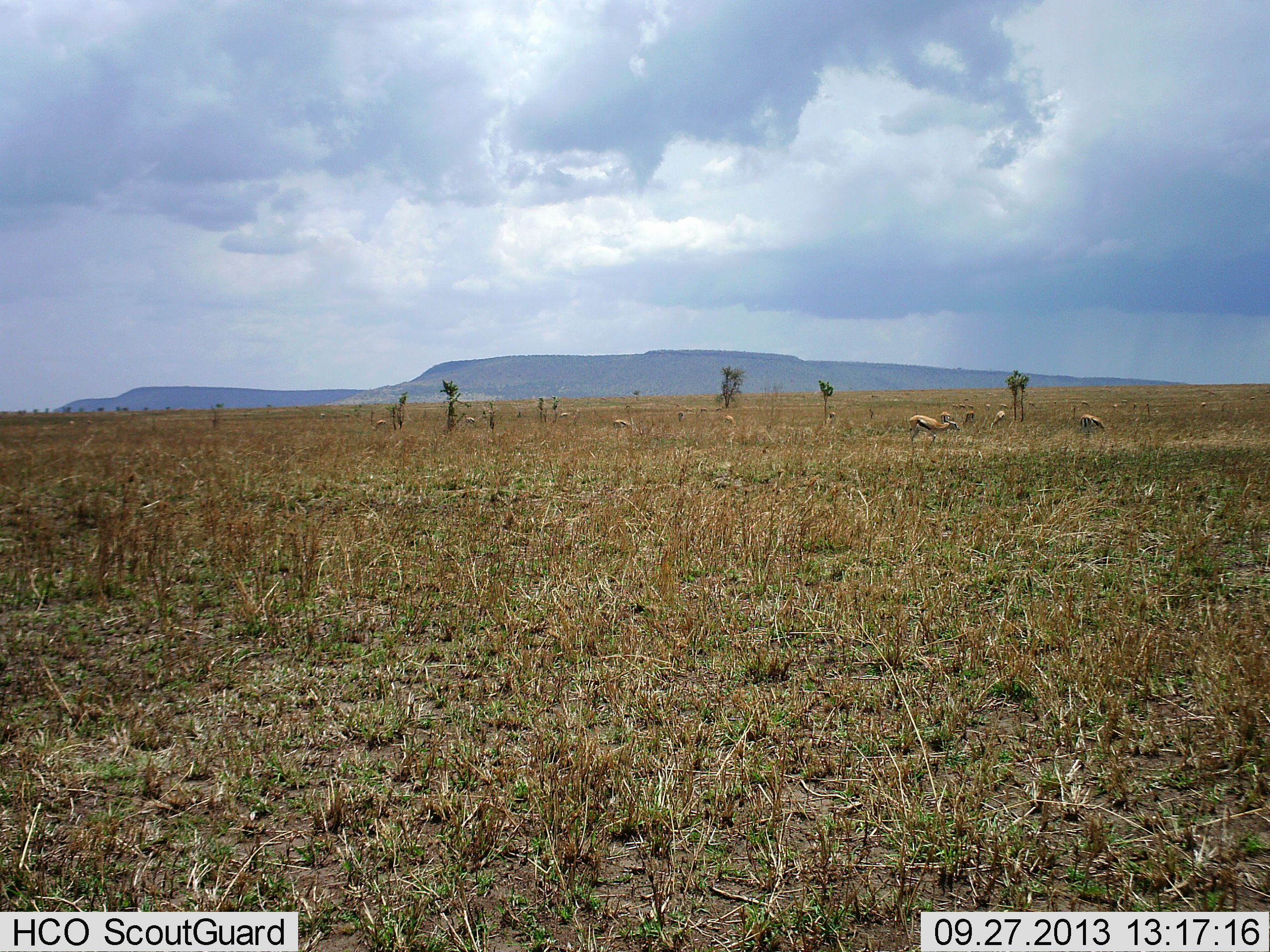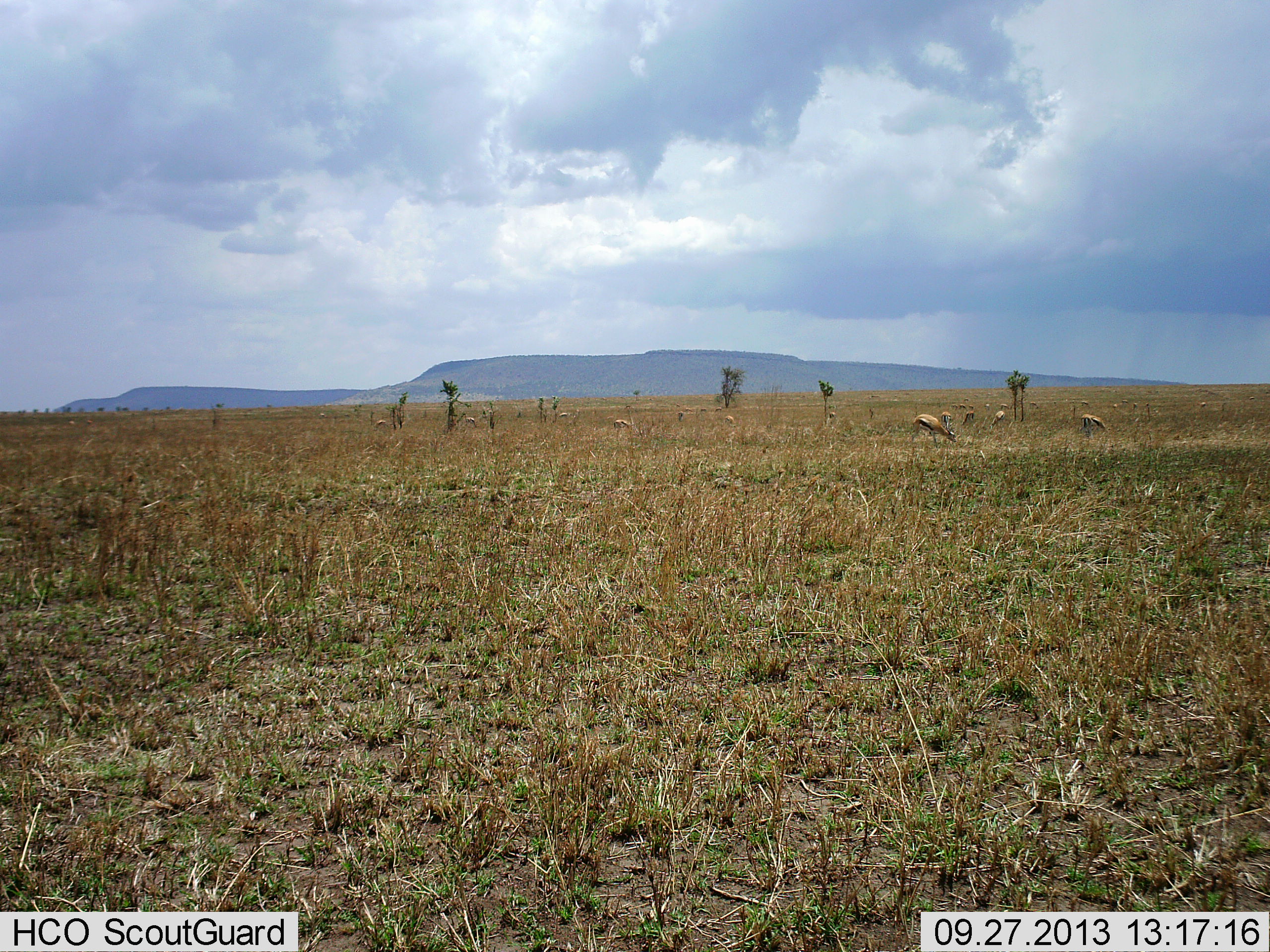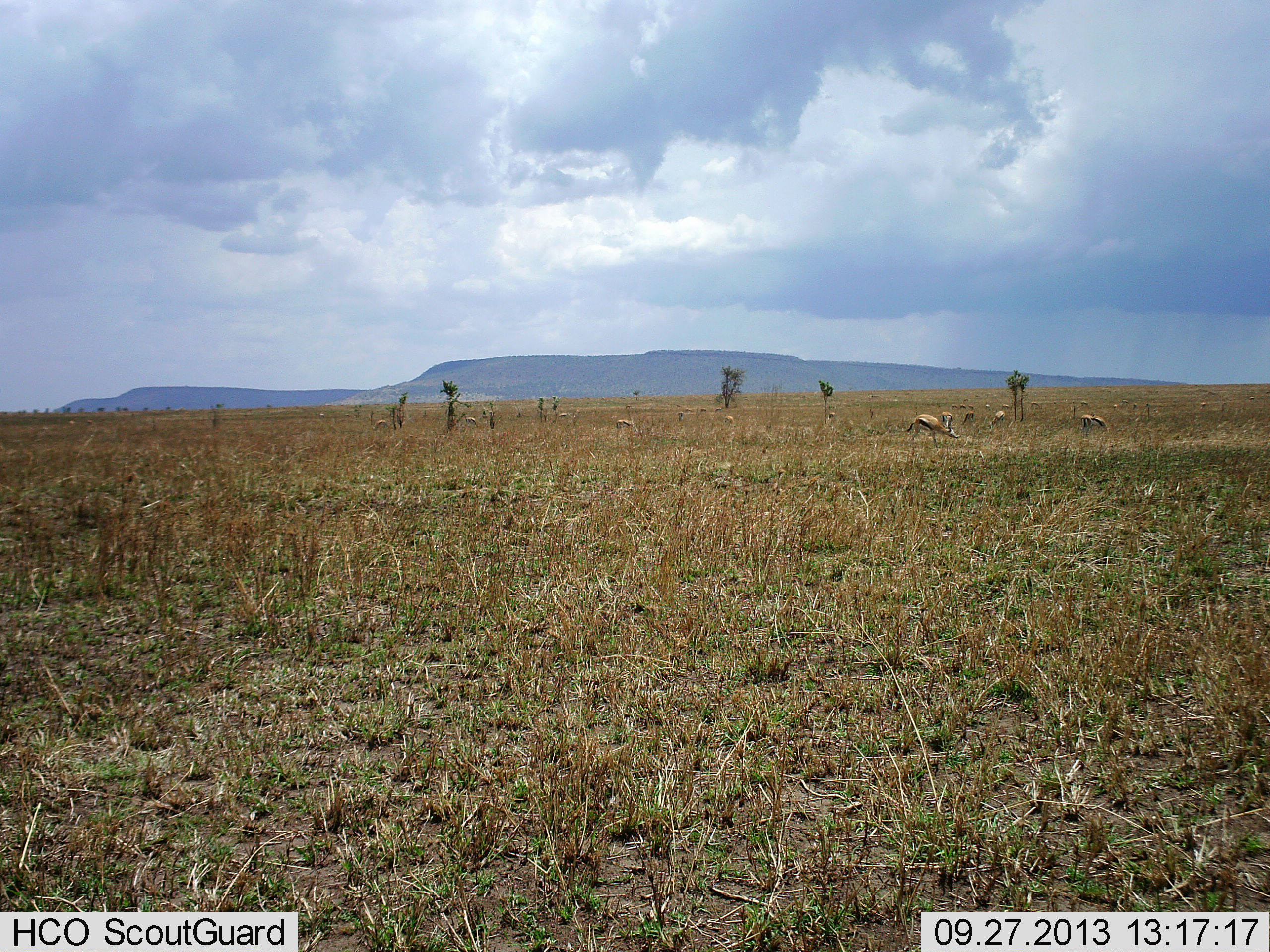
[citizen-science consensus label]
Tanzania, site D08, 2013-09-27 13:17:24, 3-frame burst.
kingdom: Animalia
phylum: Chordata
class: Mammalia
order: Artiodactyla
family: Bovidae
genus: Eudorcas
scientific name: Eudorcas thomsonii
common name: thomson's gazelle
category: gazellethomsons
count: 8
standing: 48%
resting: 4%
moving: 4%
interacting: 0%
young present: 0%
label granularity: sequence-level